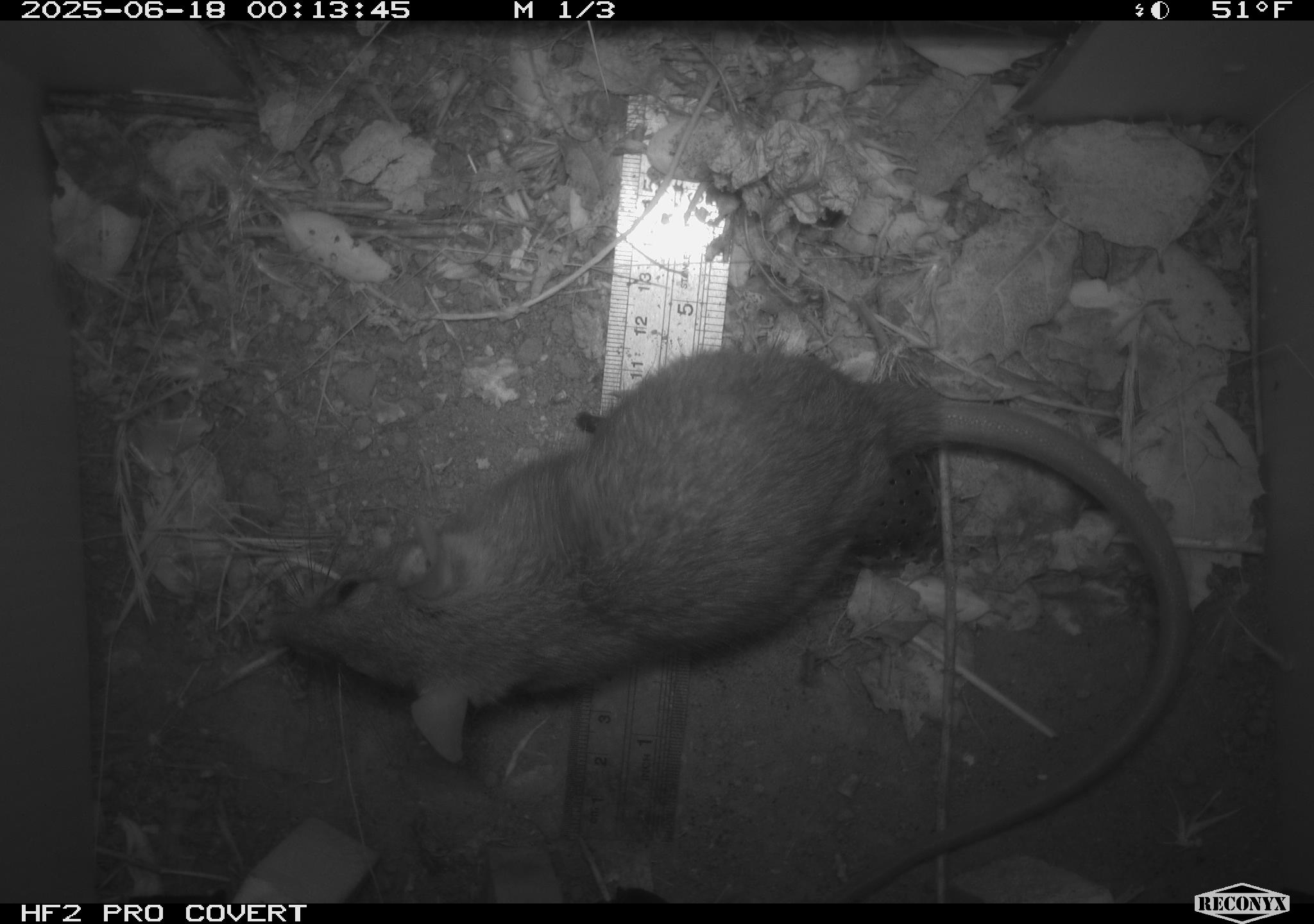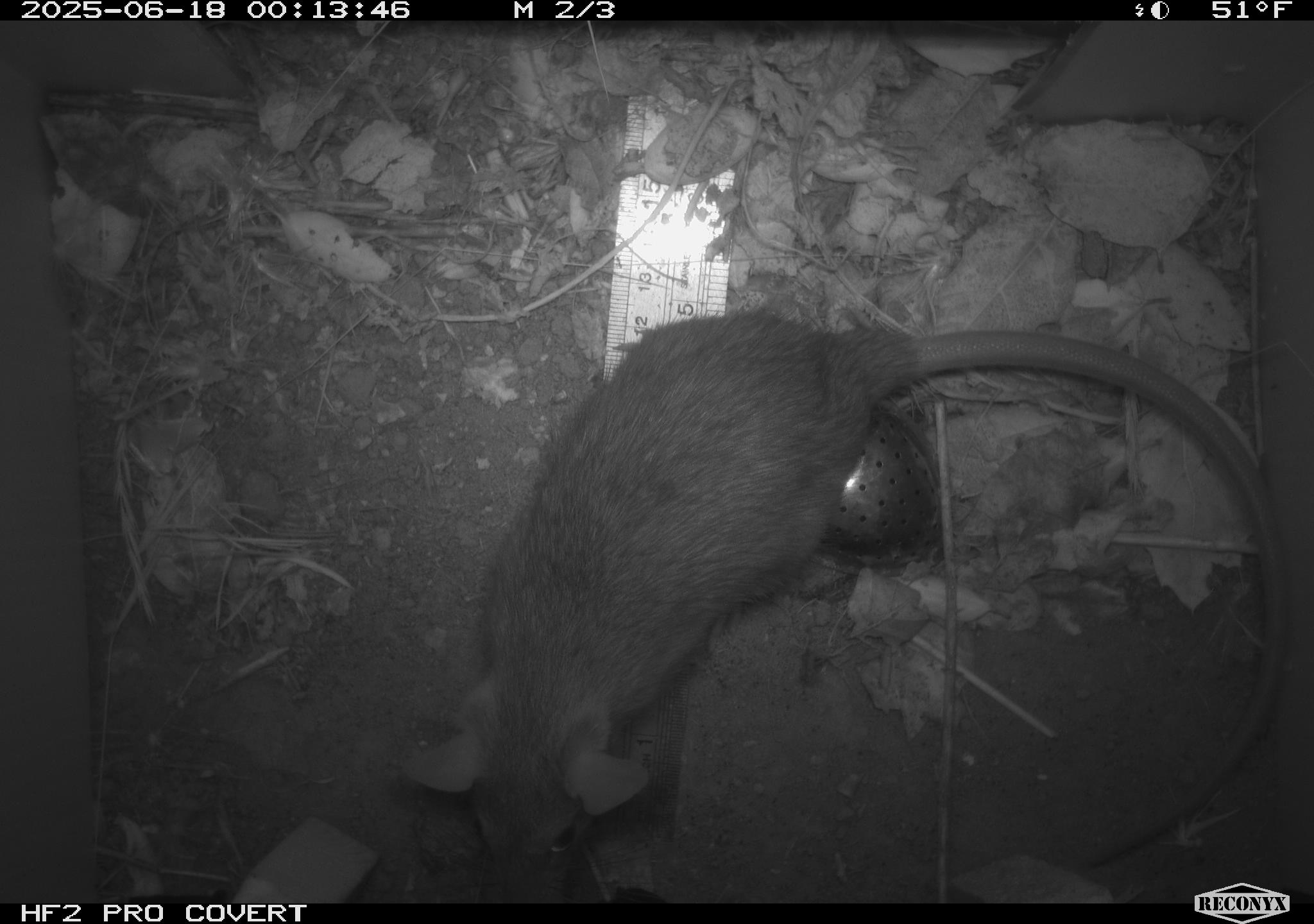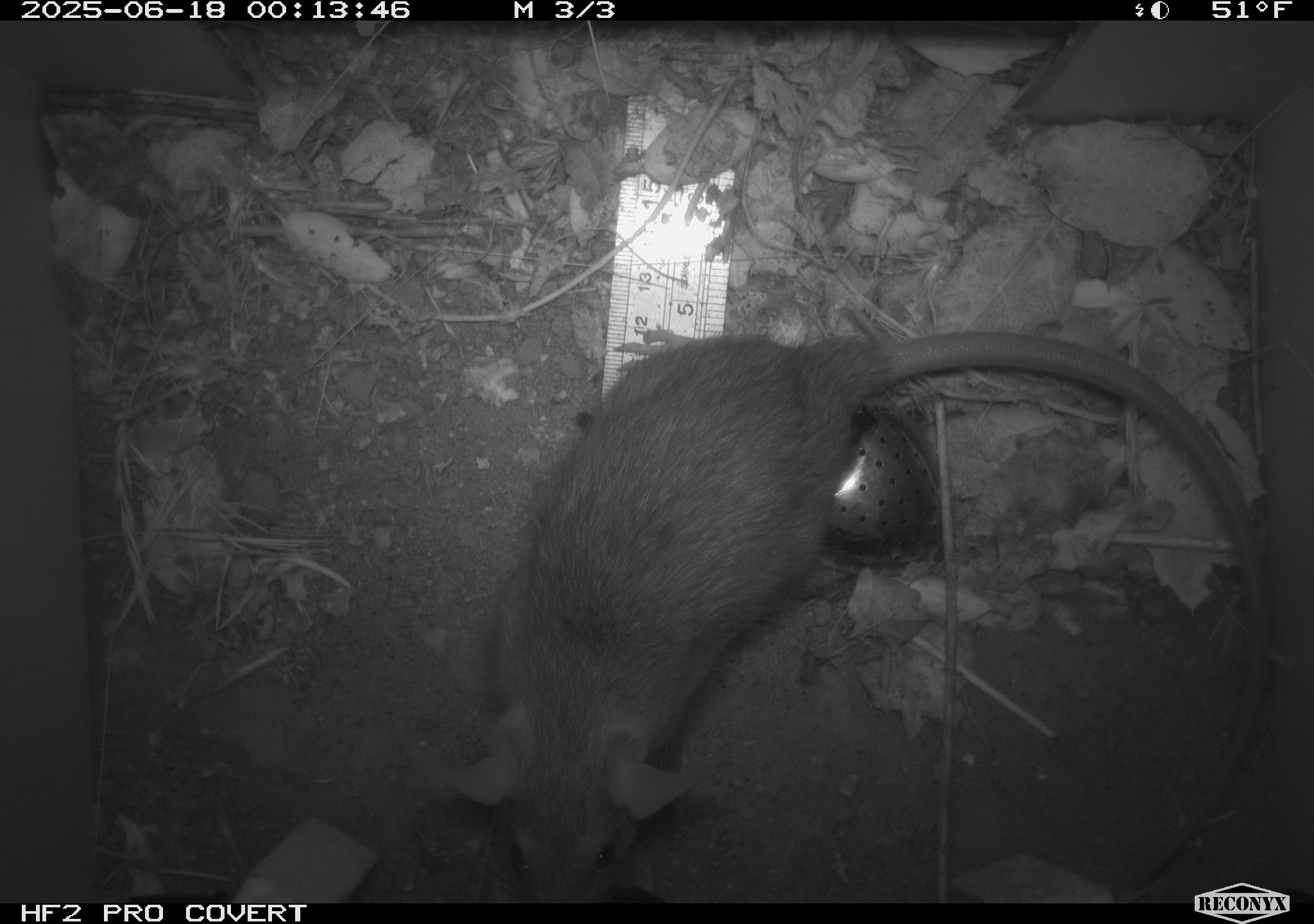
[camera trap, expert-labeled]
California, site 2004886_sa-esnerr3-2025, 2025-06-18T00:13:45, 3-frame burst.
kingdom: Animalia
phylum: Chordata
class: Mammalia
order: Rodentia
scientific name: Rodentia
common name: rodent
Rodent (Rodentia).